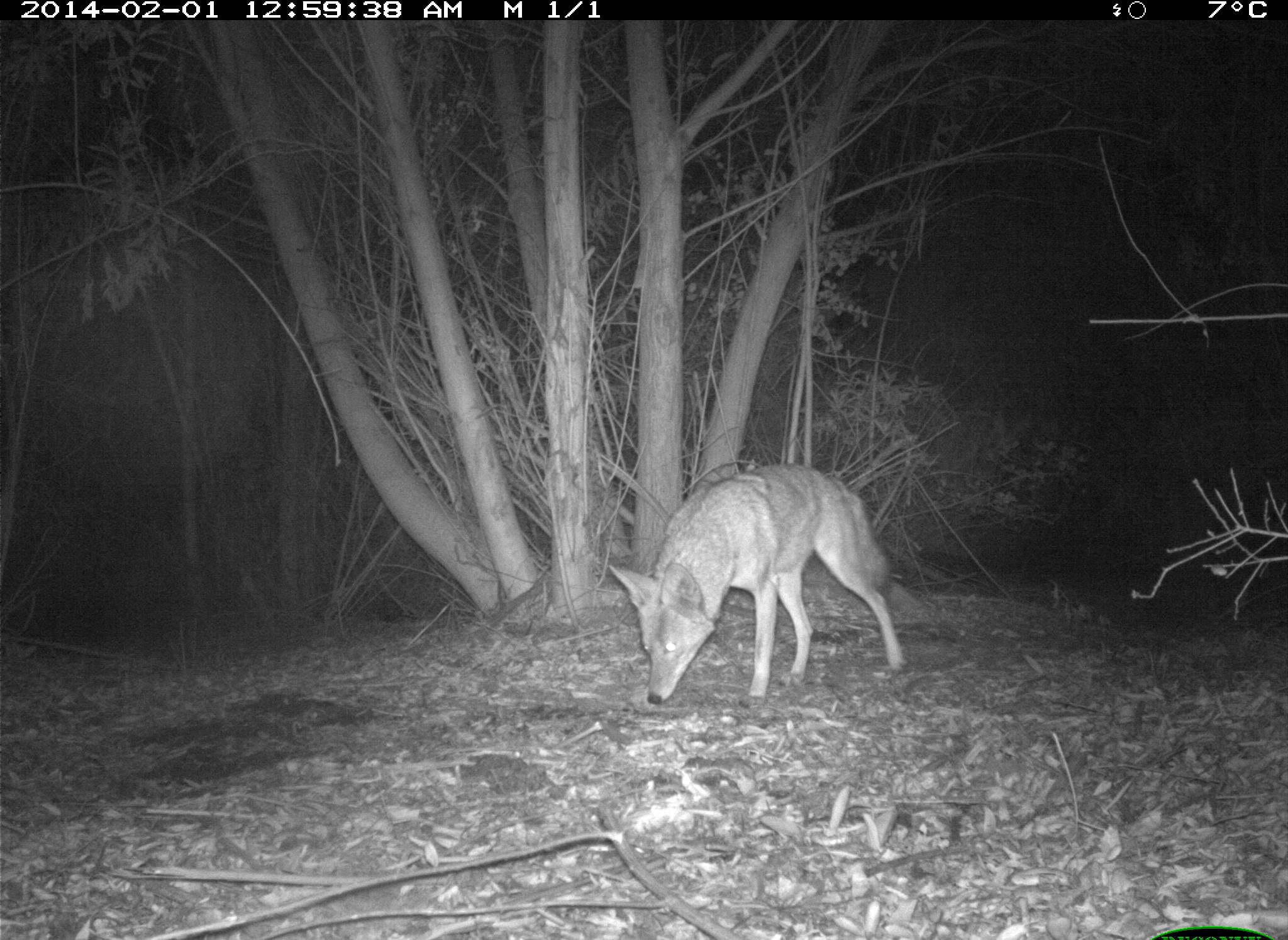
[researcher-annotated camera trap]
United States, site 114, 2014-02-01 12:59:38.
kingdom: Animalia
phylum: Chordata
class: Mammalia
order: Carnivora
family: Canidae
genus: Canis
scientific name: Canis latrans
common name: coyote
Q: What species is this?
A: Coyote (Canis latrans).